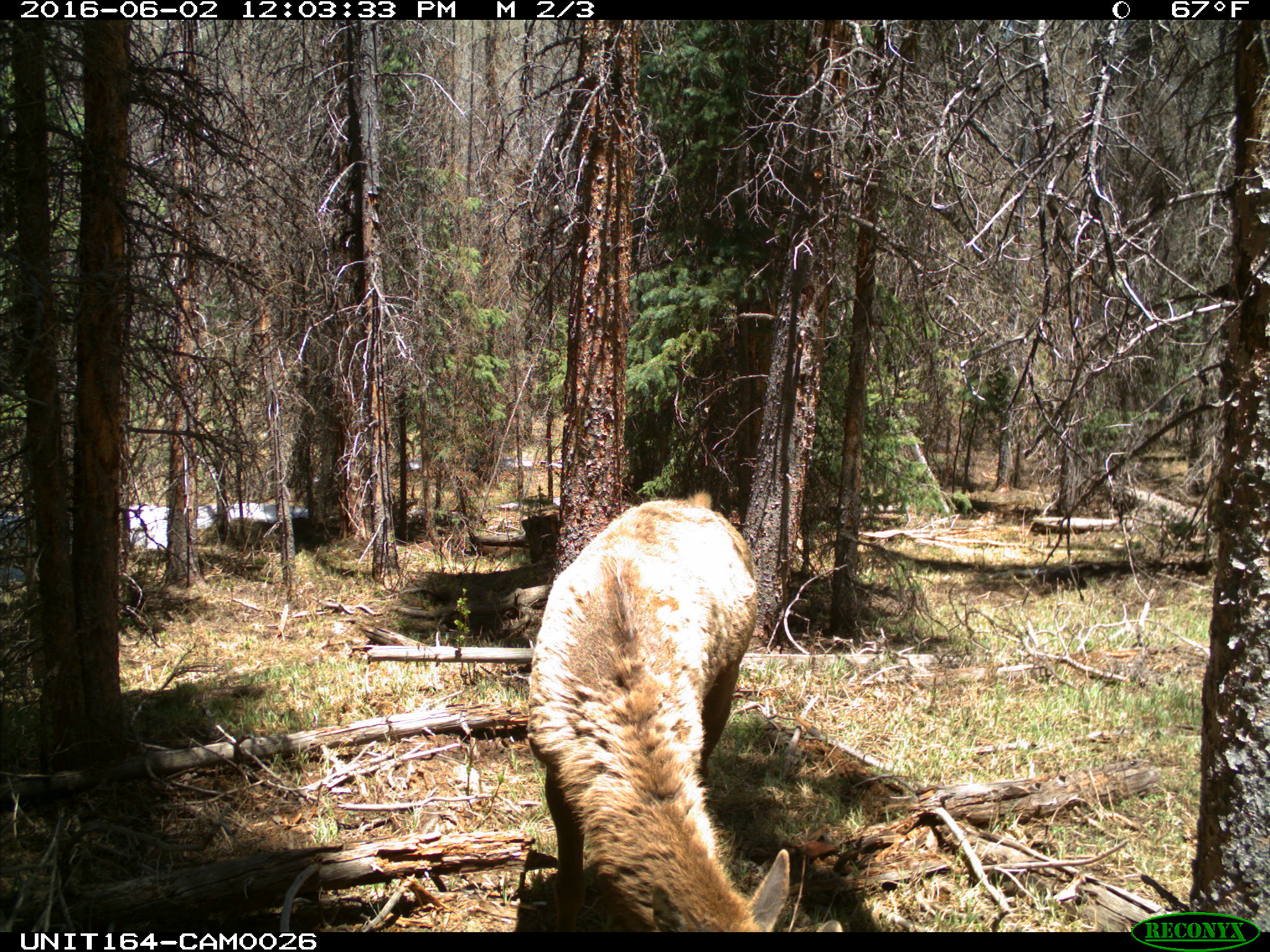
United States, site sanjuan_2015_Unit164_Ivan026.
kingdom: Animalia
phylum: Chordata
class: Mammalia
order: Artiodactyla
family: Cervidae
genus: Cervus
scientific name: Cervus elaphus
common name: red deer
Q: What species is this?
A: Cervus elaphus (red deer).